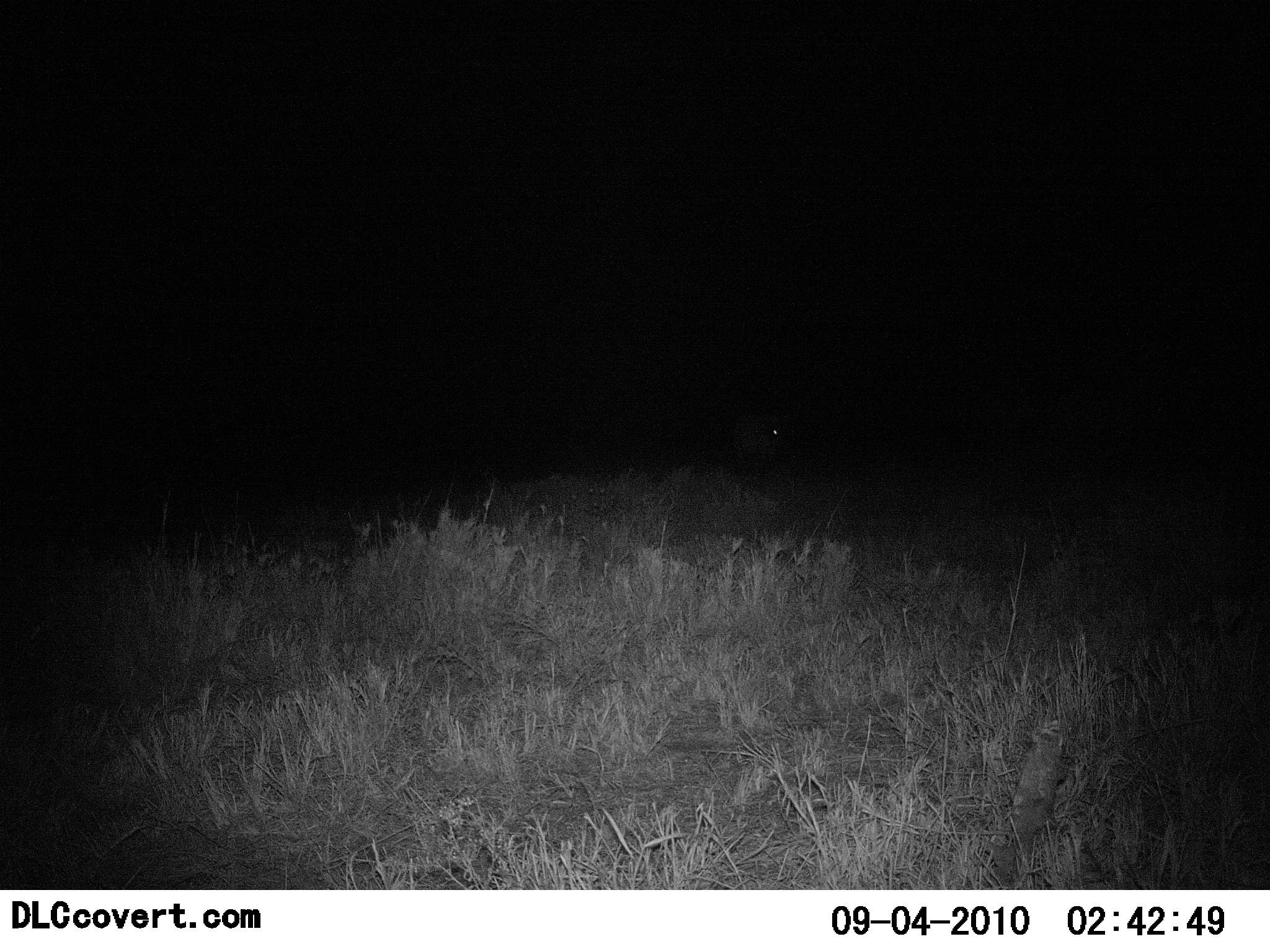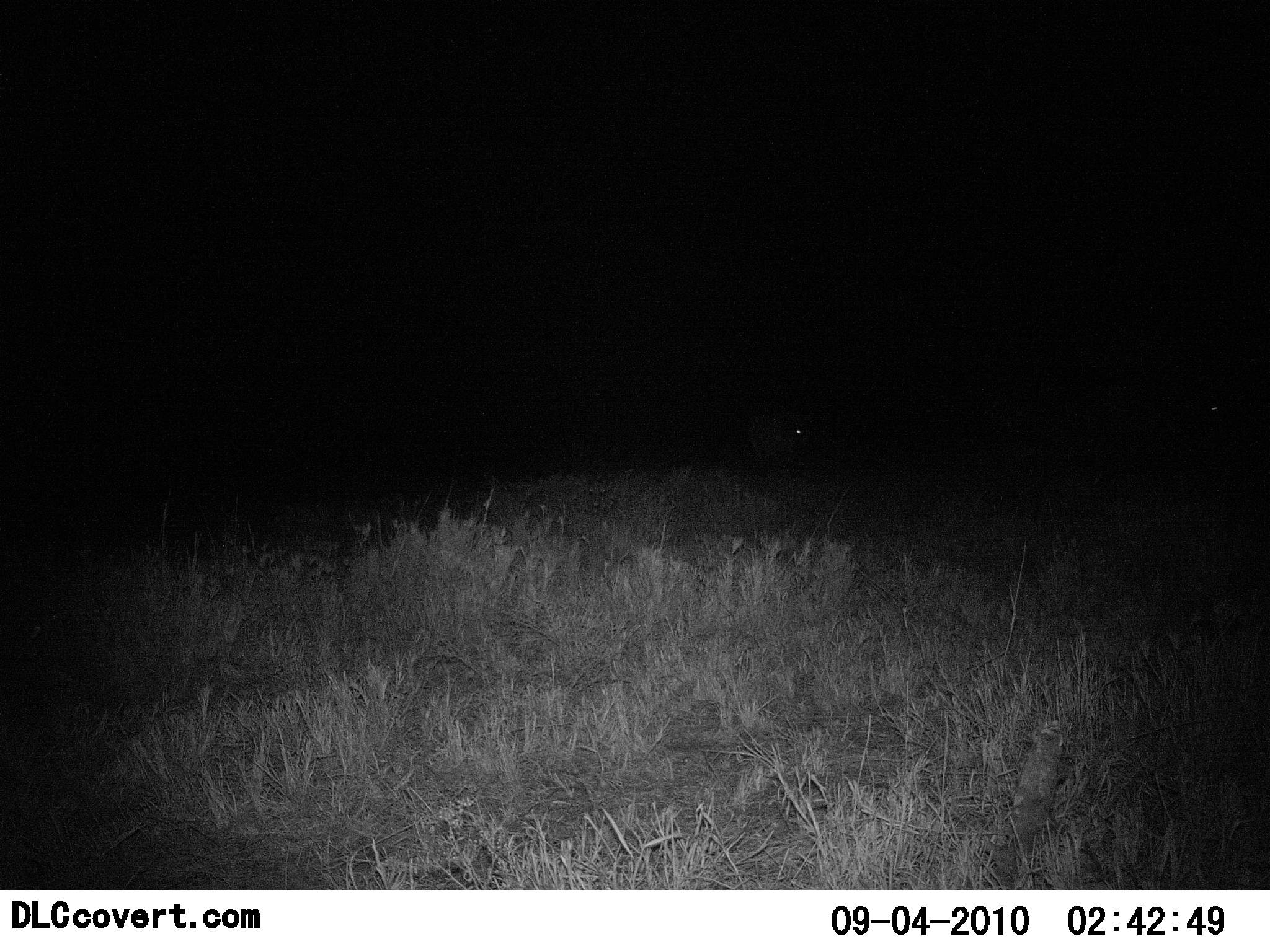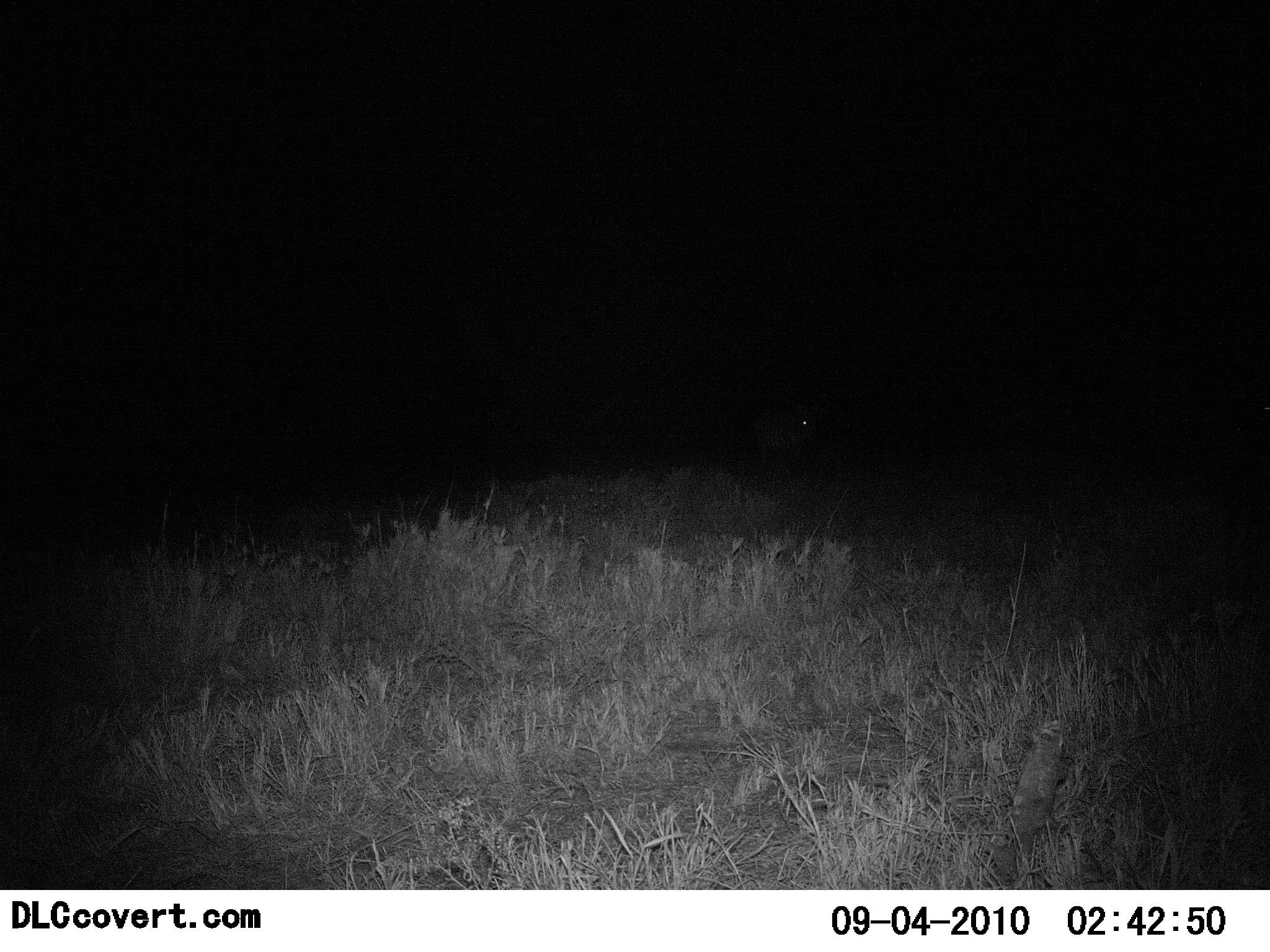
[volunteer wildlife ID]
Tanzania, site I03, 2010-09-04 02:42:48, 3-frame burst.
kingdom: Animalia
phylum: Chordata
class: Mammalia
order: Carnivora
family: Hyaenidae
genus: Crocuta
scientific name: Crocuta crocuta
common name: spotted hyena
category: hyenaspotted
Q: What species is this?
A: Hyenaspotted (spotted hyena) (Crocuta crocuta).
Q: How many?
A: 2.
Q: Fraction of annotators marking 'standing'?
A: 0%.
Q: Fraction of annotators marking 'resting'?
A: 0%.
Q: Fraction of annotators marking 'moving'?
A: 100%.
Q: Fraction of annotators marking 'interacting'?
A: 0%.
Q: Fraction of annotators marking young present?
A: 0%.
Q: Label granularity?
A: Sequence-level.